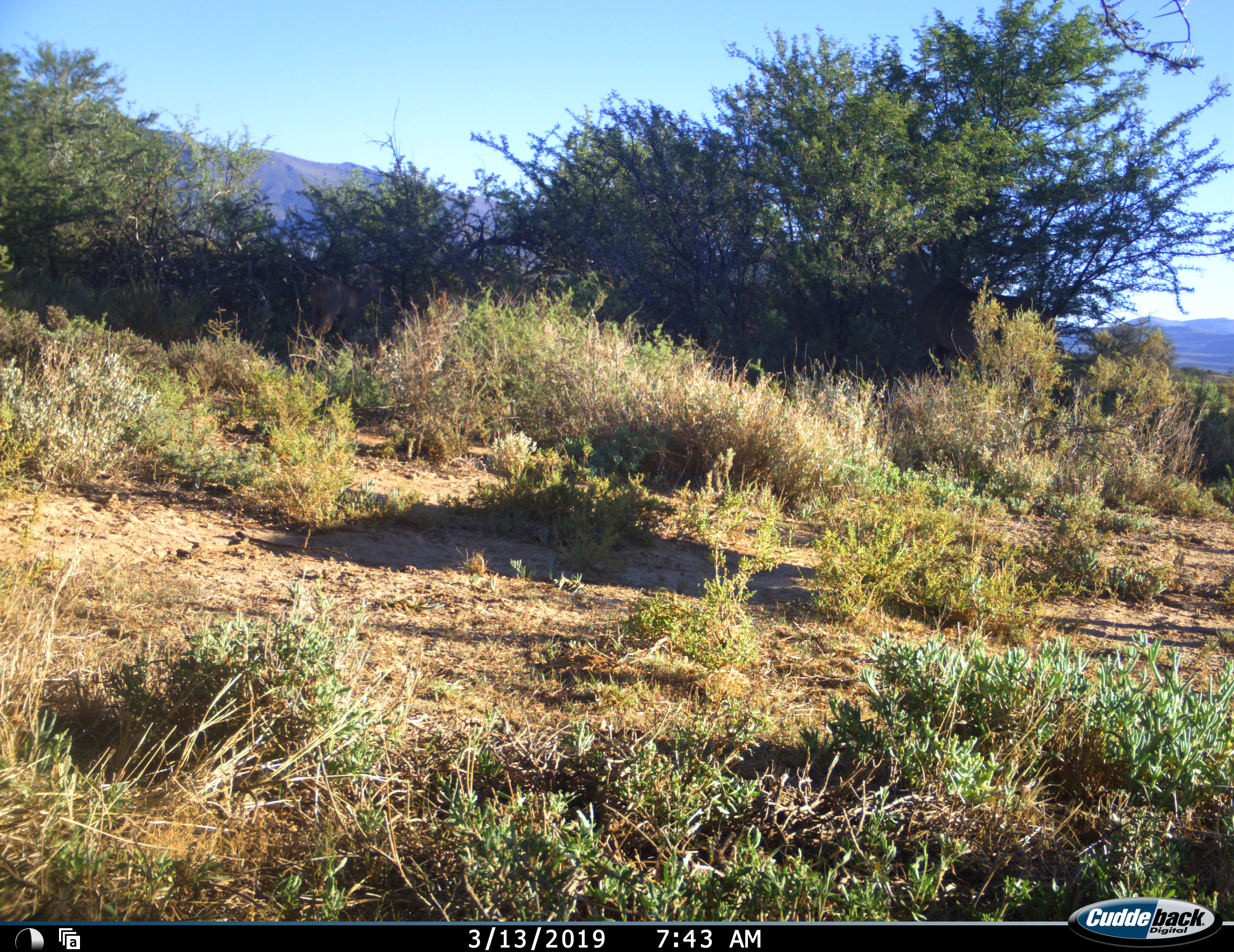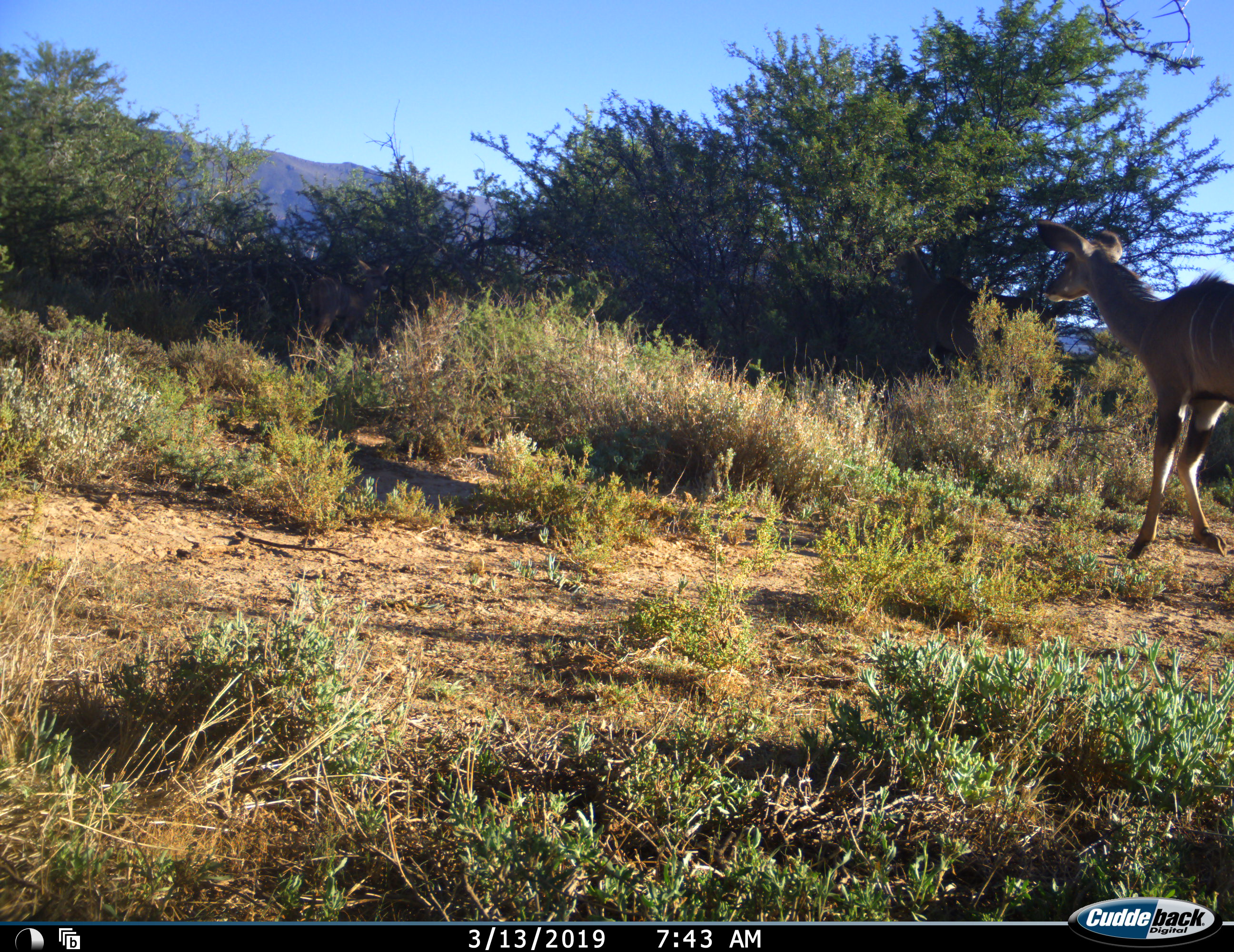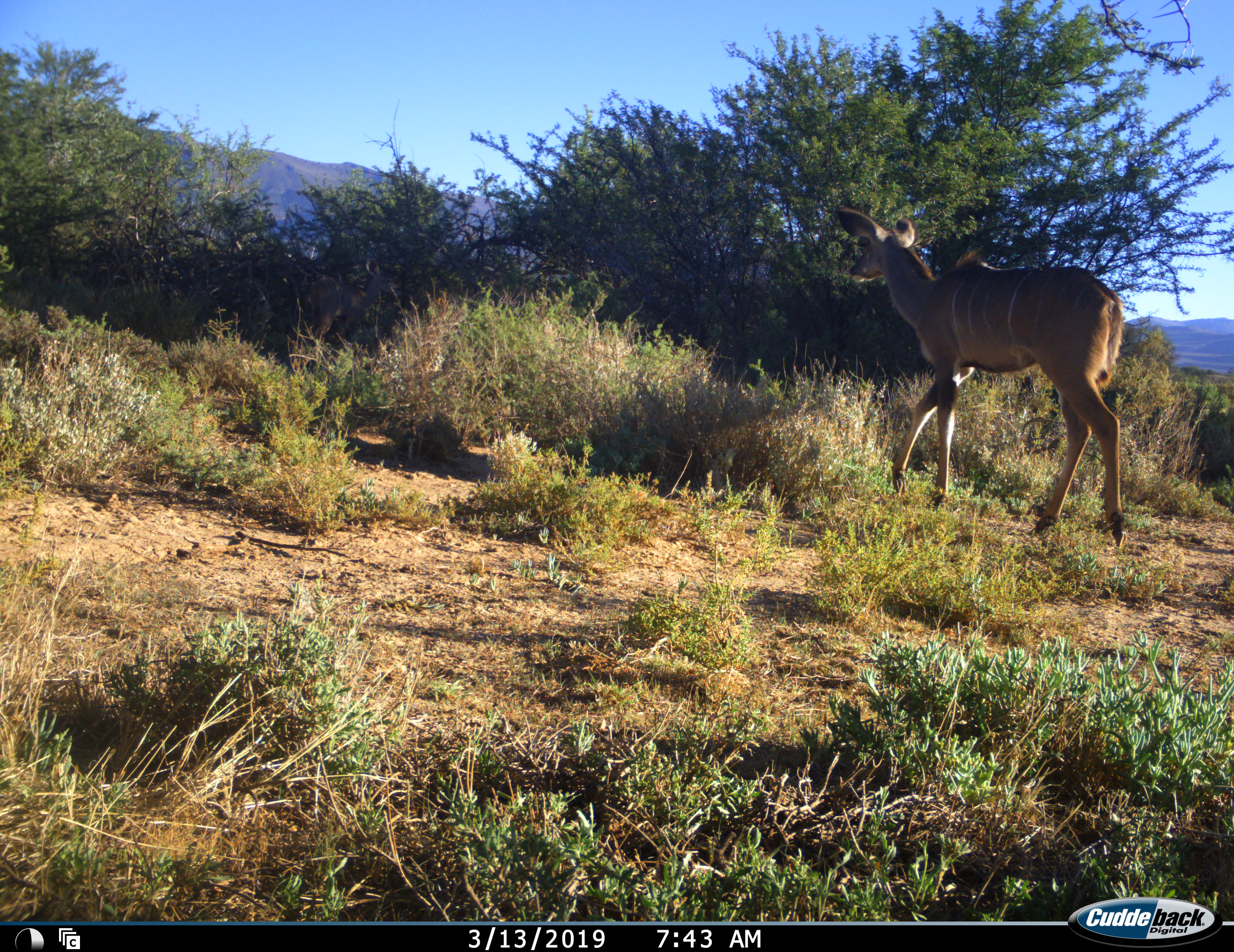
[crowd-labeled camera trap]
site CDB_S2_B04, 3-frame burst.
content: unidentified animal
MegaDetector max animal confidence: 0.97